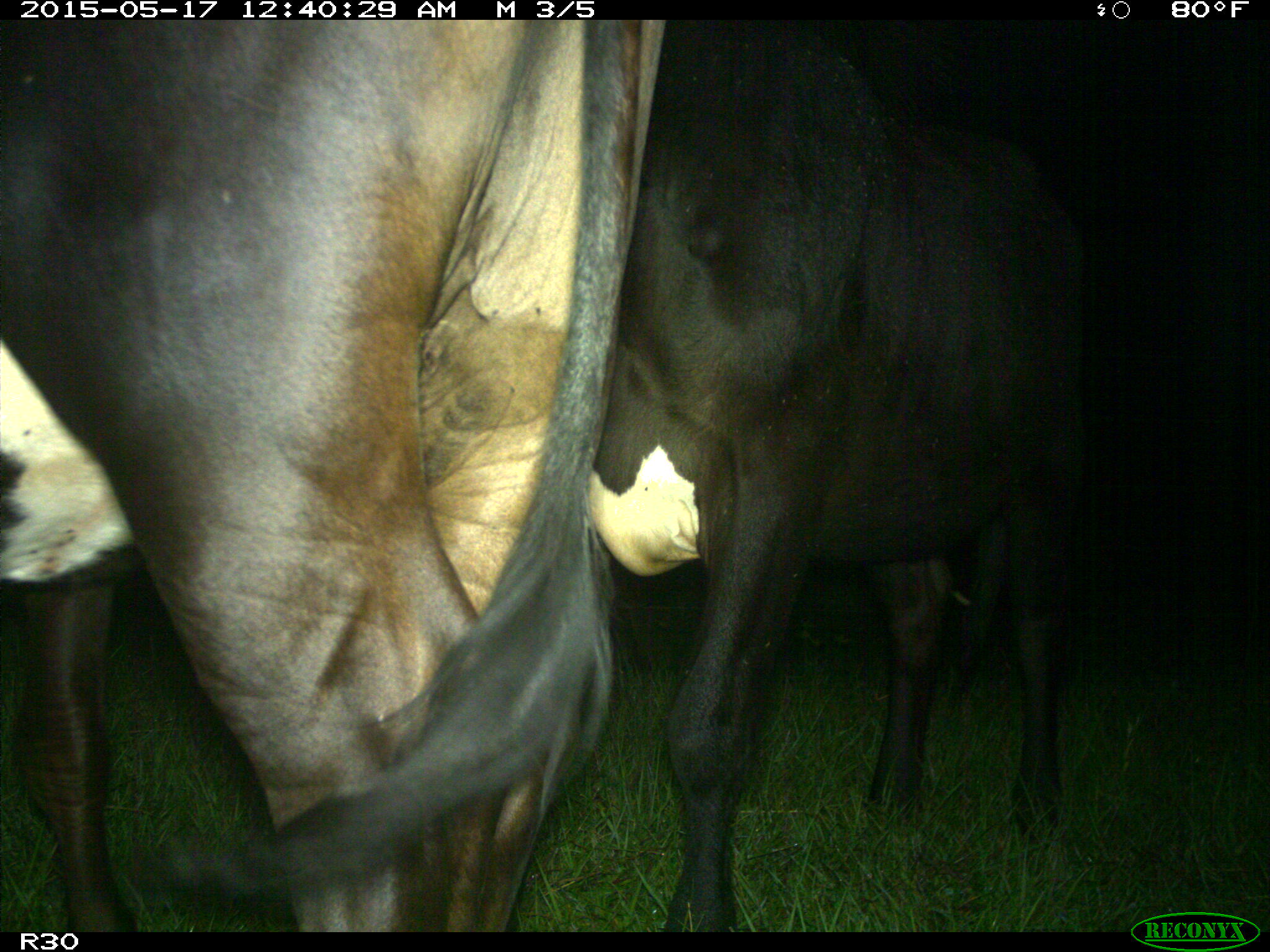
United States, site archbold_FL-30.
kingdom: Animalia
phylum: Chordata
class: Mammalia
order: Artiodactyla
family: Bovidae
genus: Bos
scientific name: Bos taurus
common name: domestic cow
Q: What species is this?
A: Bos taurus (domestic cow).